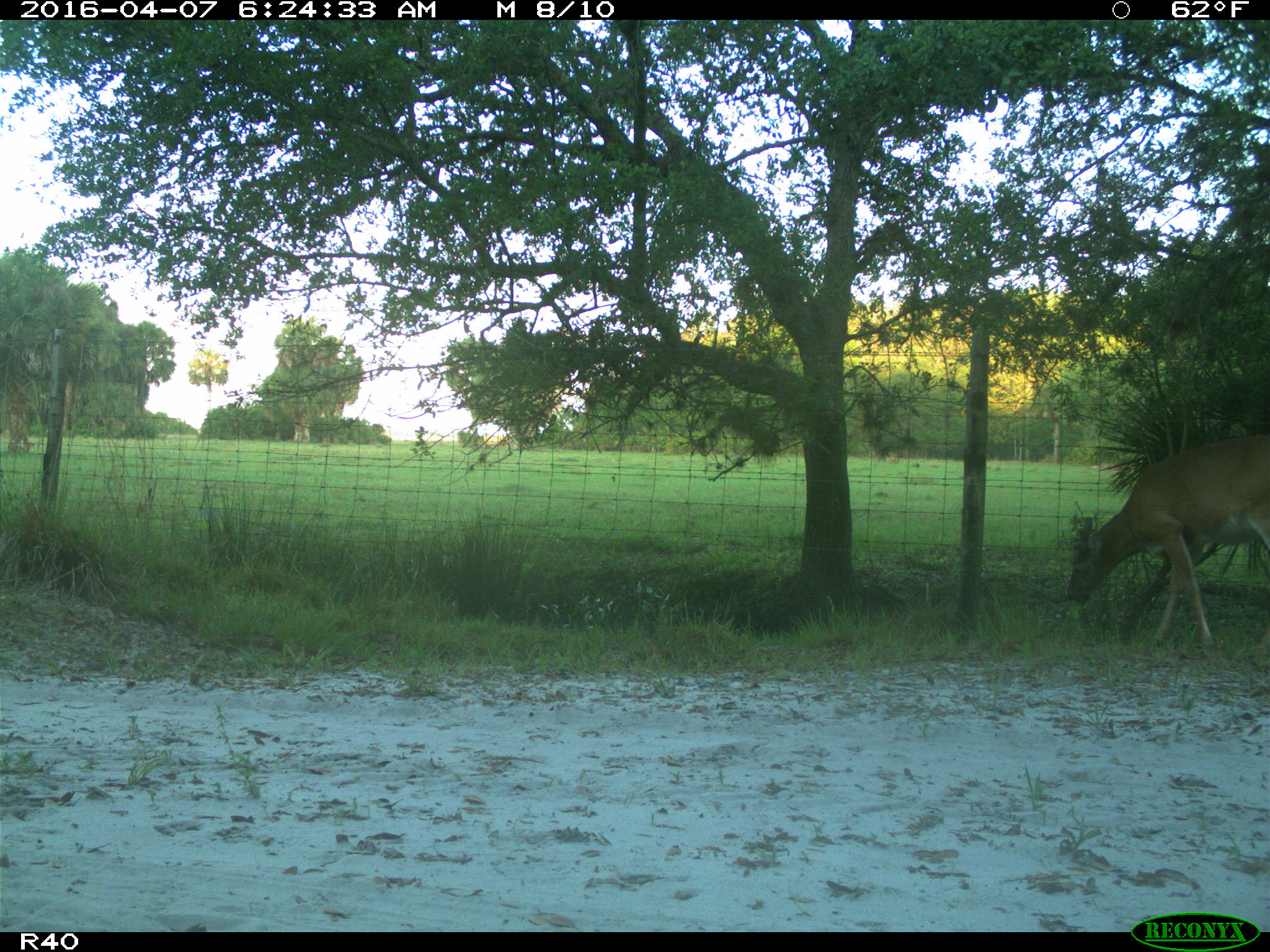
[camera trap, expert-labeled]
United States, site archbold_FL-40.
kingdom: Animalia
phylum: Chordata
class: Mammalia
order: Artiodactyla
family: Cervidae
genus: Odocoileus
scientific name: Odocoileus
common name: deer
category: unidentified deer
Unidentified deer (deer) (Odocoileus).